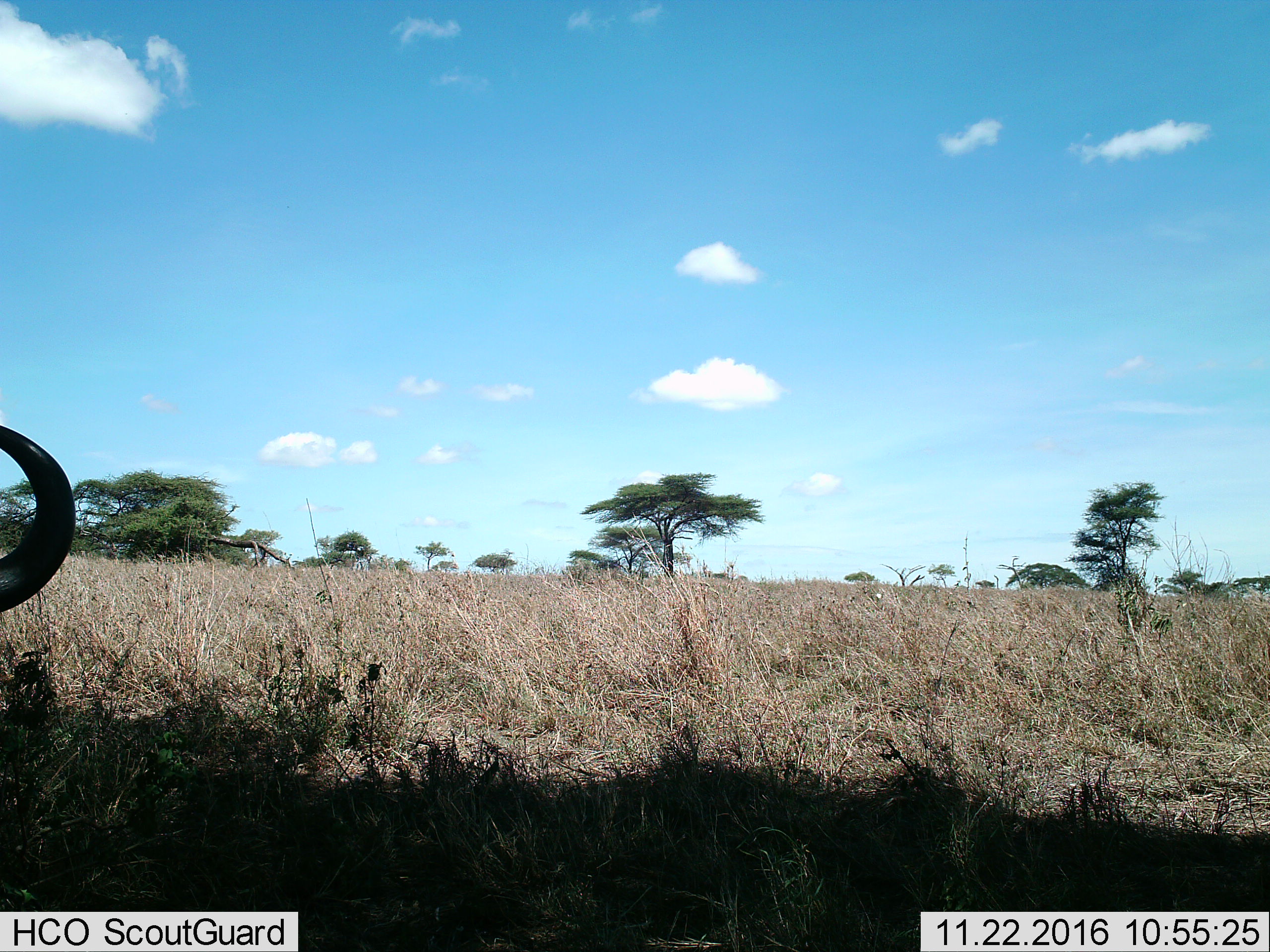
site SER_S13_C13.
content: unidentified animal